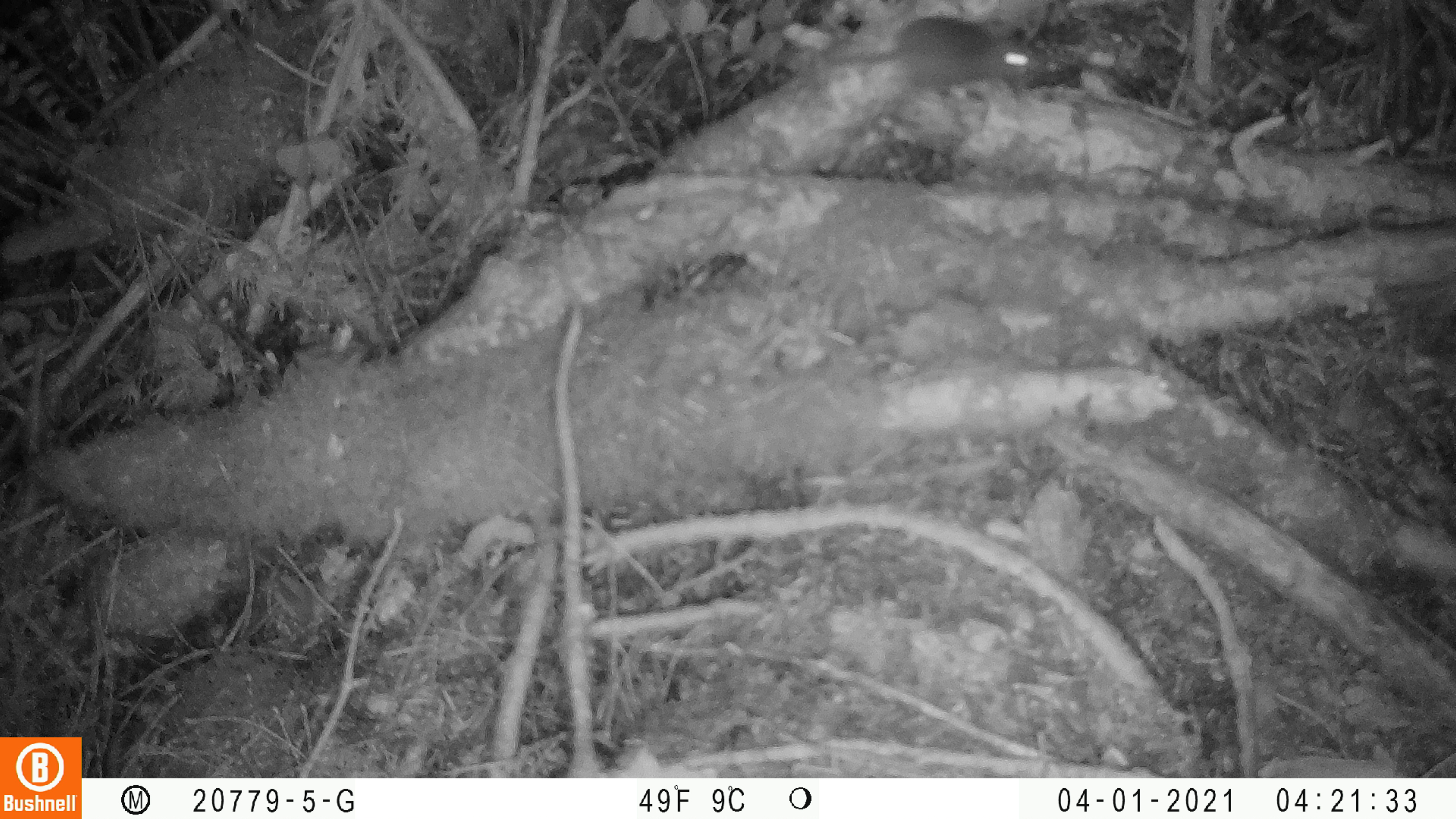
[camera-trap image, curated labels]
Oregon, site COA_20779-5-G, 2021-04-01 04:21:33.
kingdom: Animalia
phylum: Chordata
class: Mammalia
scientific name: Mammalia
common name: small mammal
Small mammal (Mammalia).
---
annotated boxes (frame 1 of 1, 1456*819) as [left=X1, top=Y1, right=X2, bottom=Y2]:
small mammal: [left=740, top=0, right=1103, bottom=128]